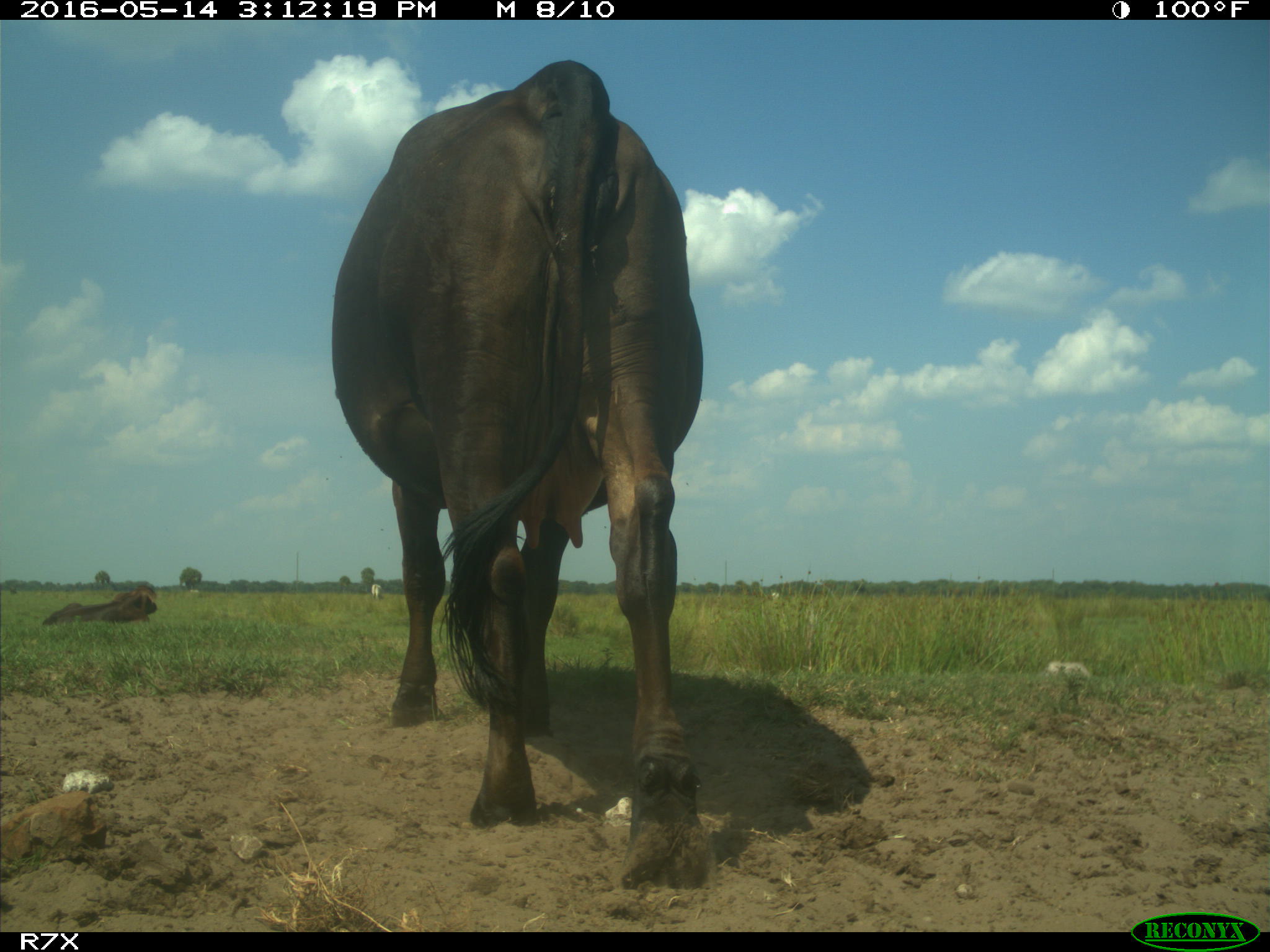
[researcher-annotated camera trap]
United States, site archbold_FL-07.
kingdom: Animalia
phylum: Chordata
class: Mammalia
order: Artiodactyla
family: Bovidae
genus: Bos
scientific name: Bos taurus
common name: domestic cow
Bos taurus (domestic cow).